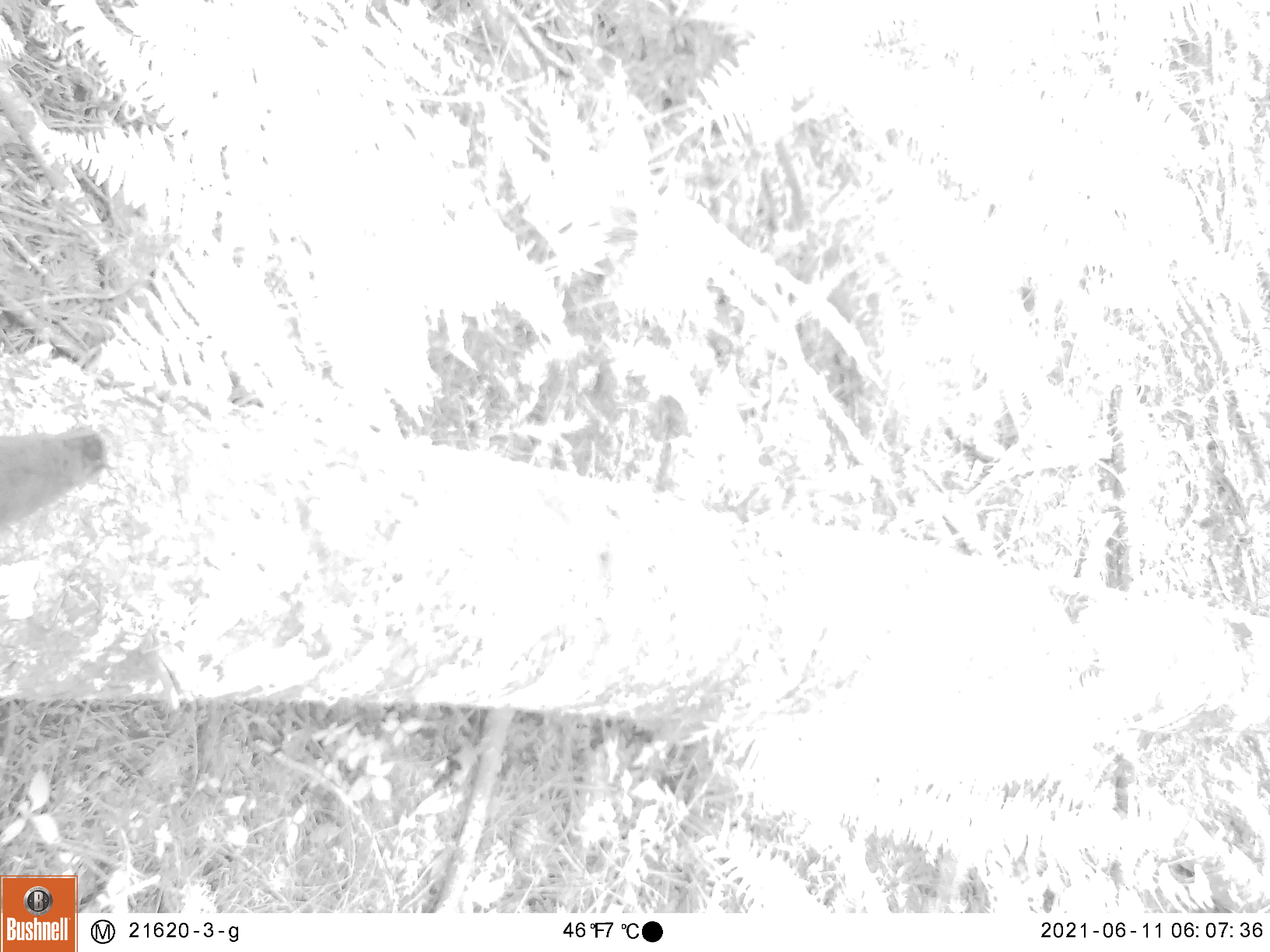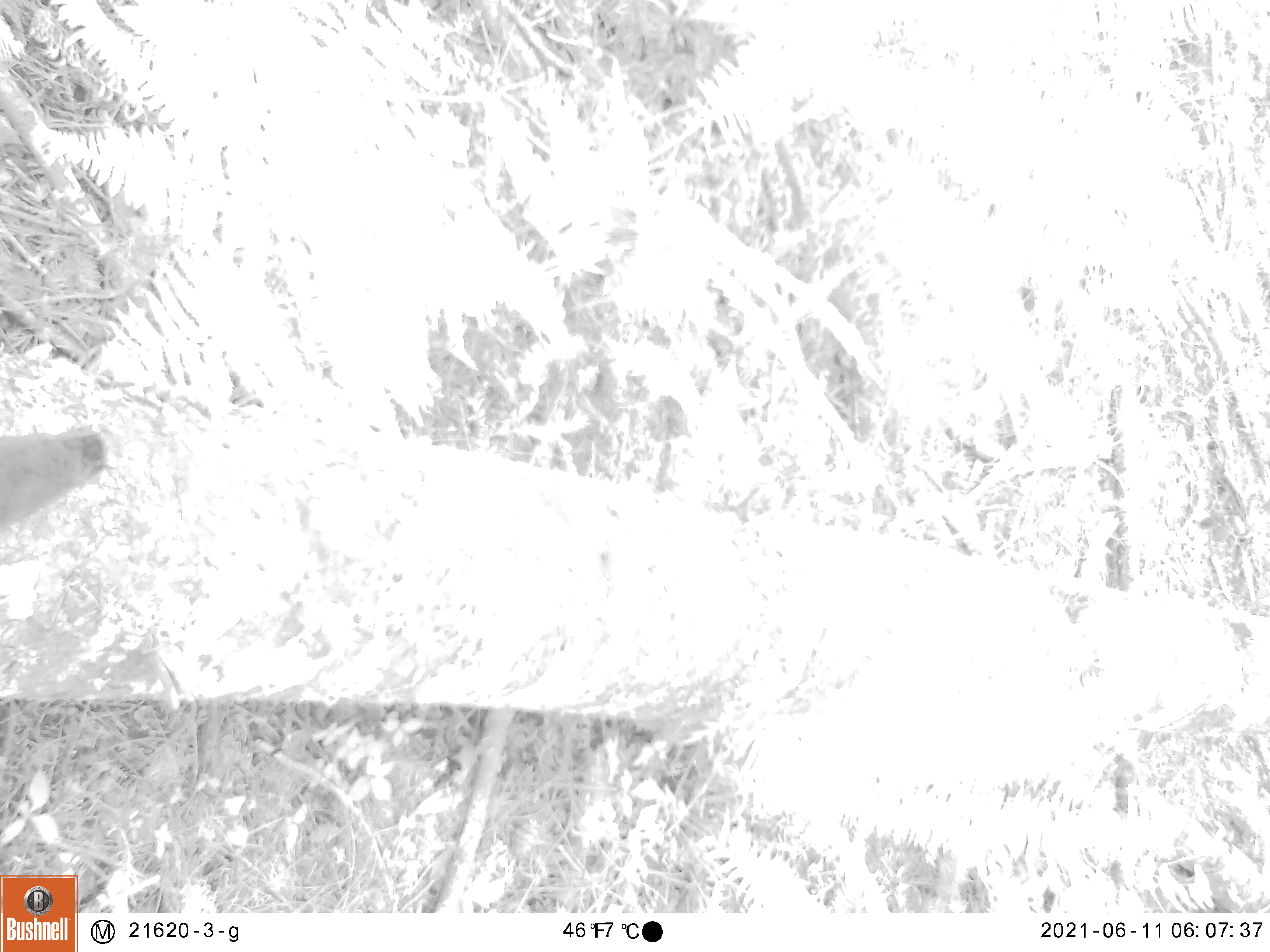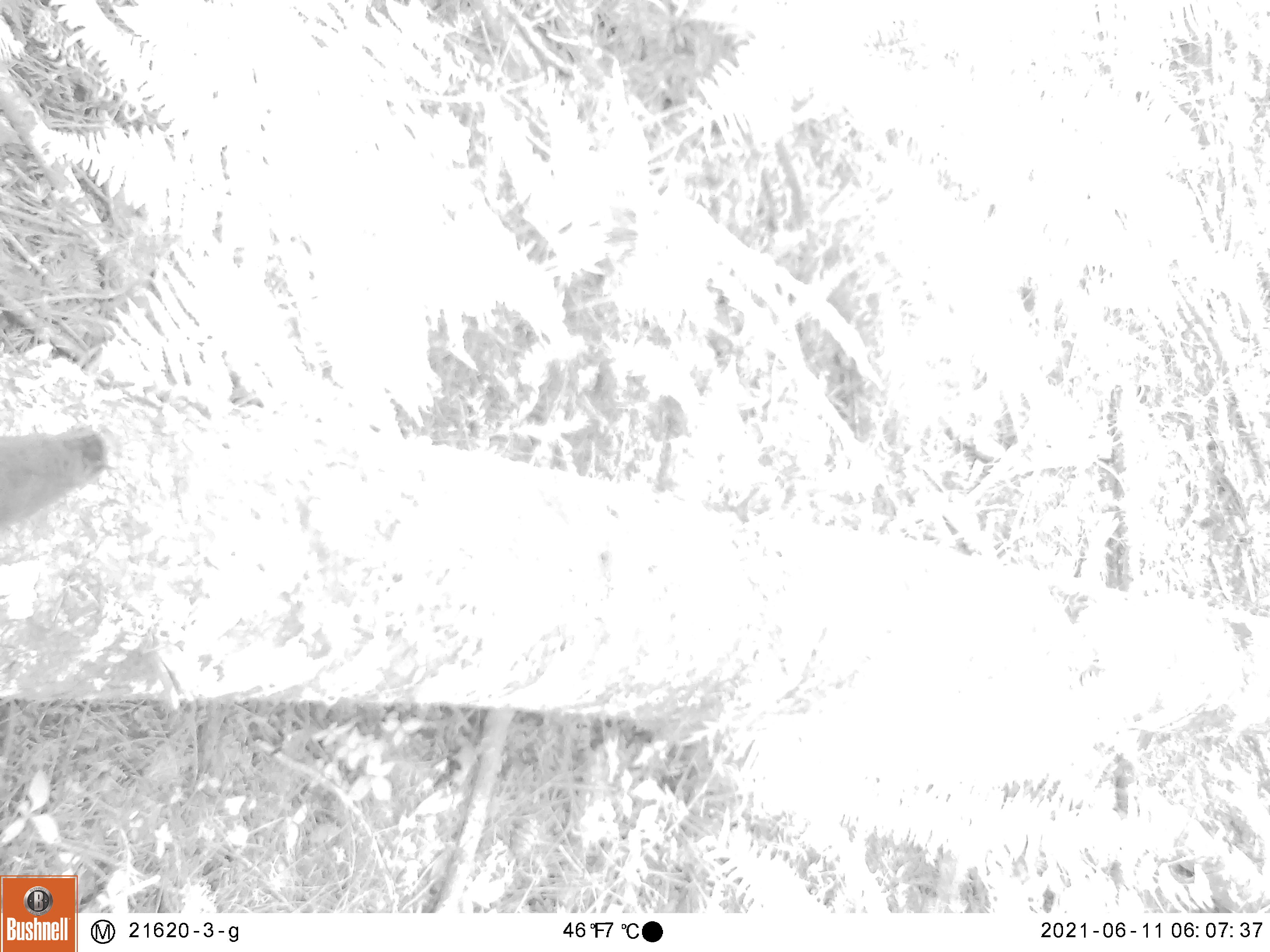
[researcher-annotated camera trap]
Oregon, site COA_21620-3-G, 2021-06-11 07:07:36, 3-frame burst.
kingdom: Animalia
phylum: Chordata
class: Mammalia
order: Rodentia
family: Sciuridae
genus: Tamiasciurus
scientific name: Tamiasciurus douglasii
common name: douglas squirrel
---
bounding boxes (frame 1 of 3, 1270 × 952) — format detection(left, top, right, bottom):
douglas squirrel: detection(1, 398, 125, 572)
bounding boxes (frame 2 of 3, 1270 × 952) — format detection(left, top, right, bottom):
douglas squirrel: detection(0, 399, 127, 580)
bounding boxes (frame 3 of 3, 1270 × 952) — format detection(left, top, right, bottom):
douglas squirrel: detection(0, 392, 126, 562)